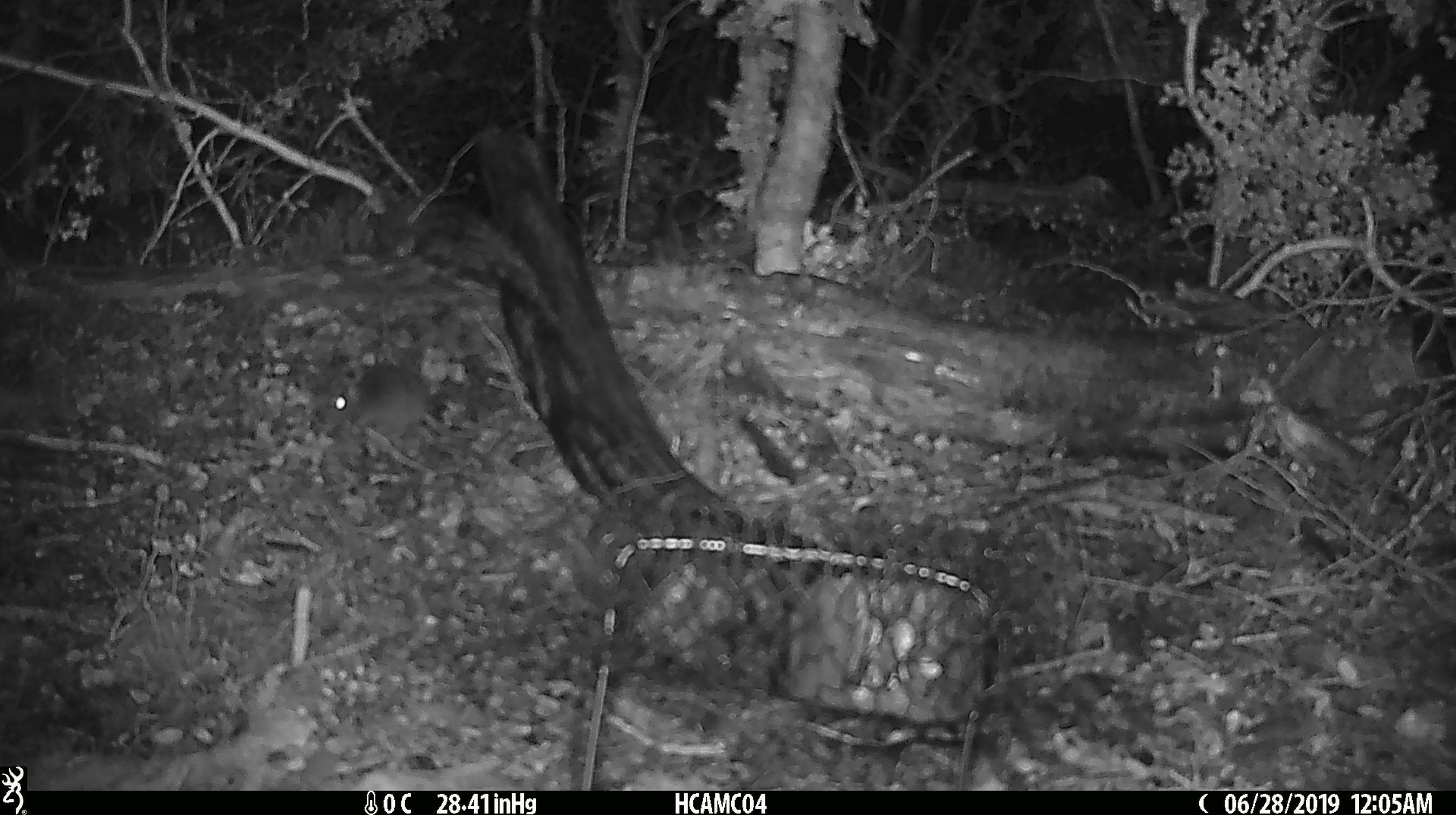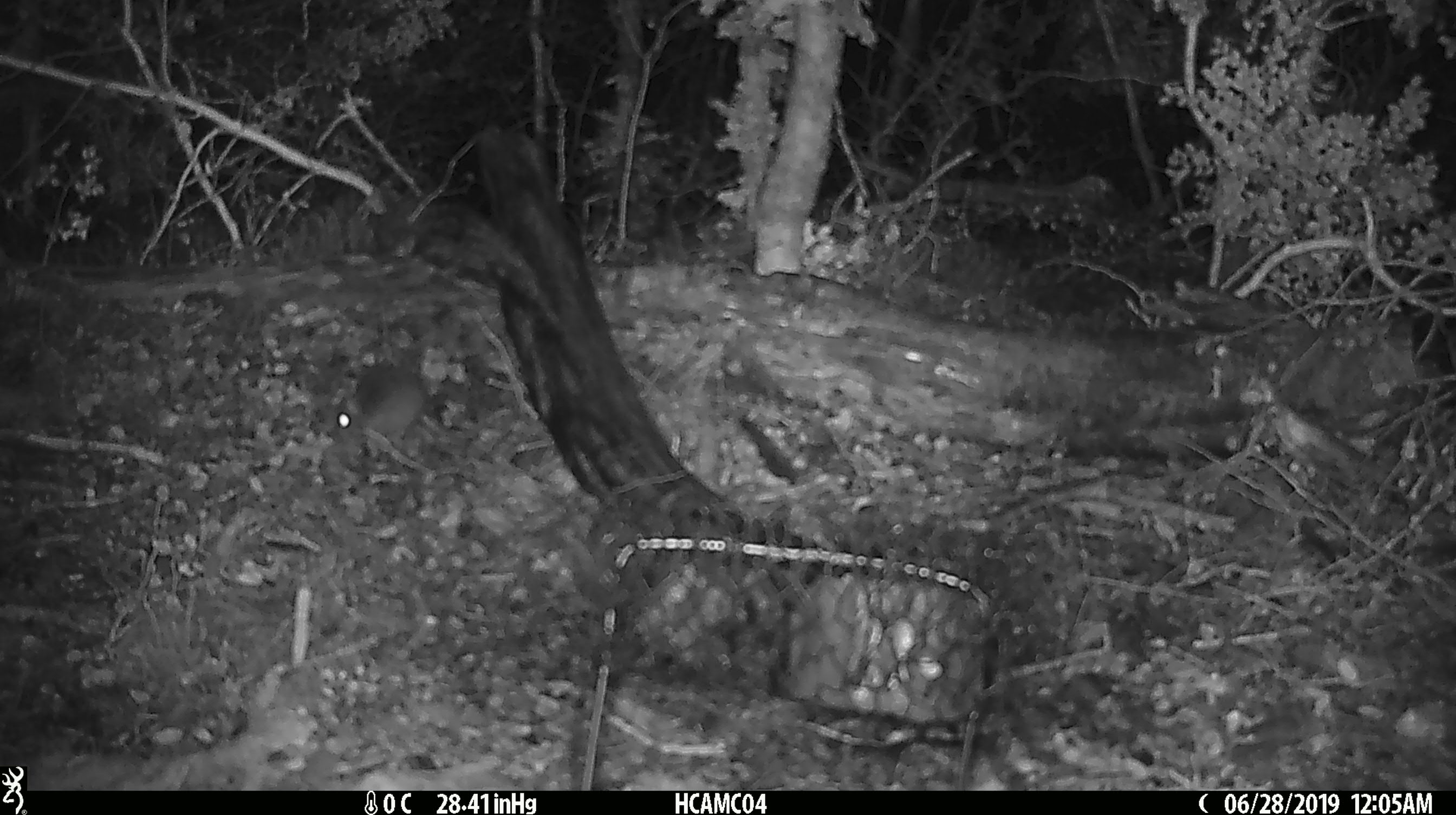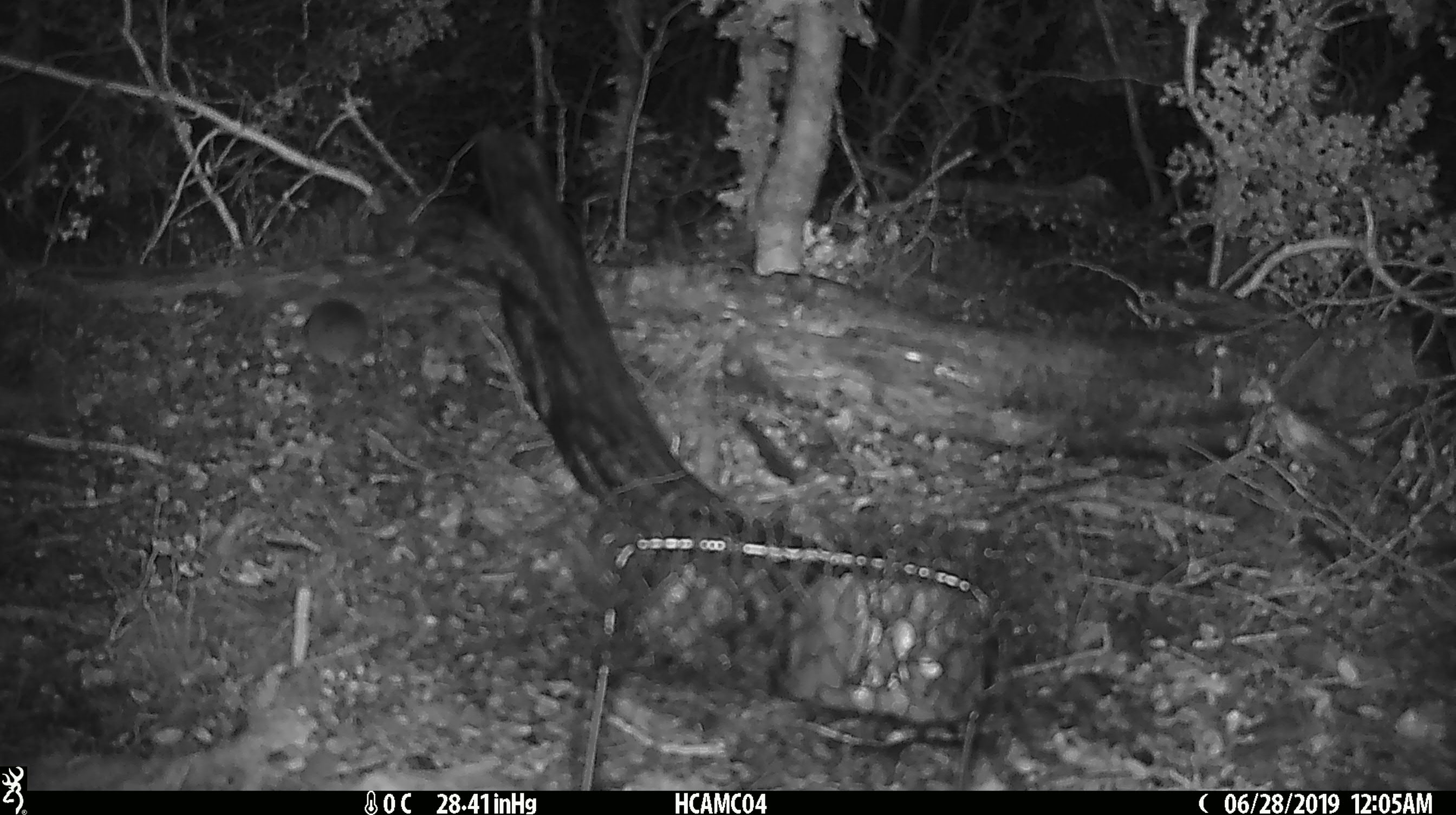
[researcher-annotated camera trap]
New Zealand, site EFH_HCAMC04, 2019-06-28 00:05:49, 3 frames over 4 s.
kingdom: Animalia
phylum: Chordata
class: Mammalia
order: Rodentia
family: Muridae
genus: Mus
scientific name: Mus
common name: mouse